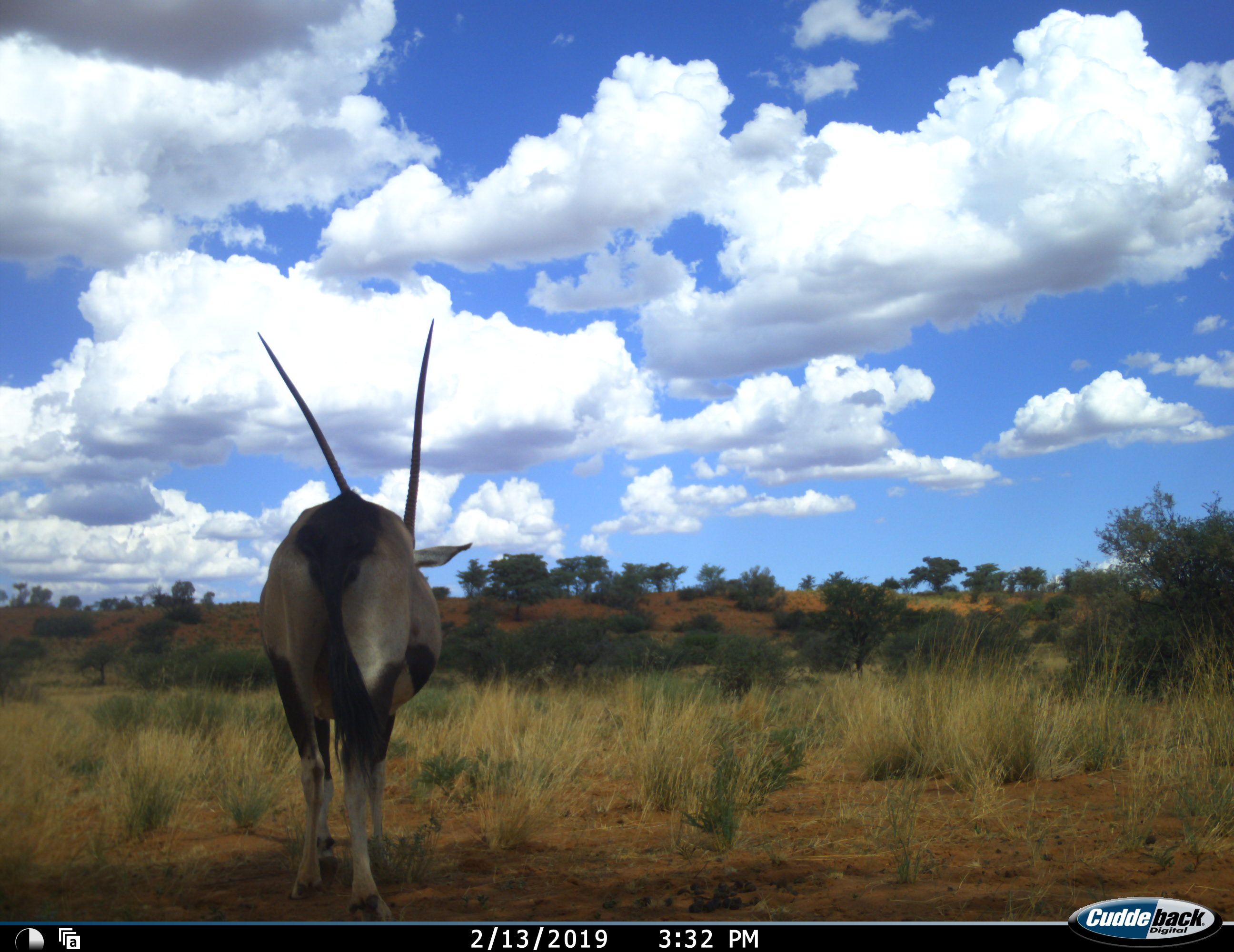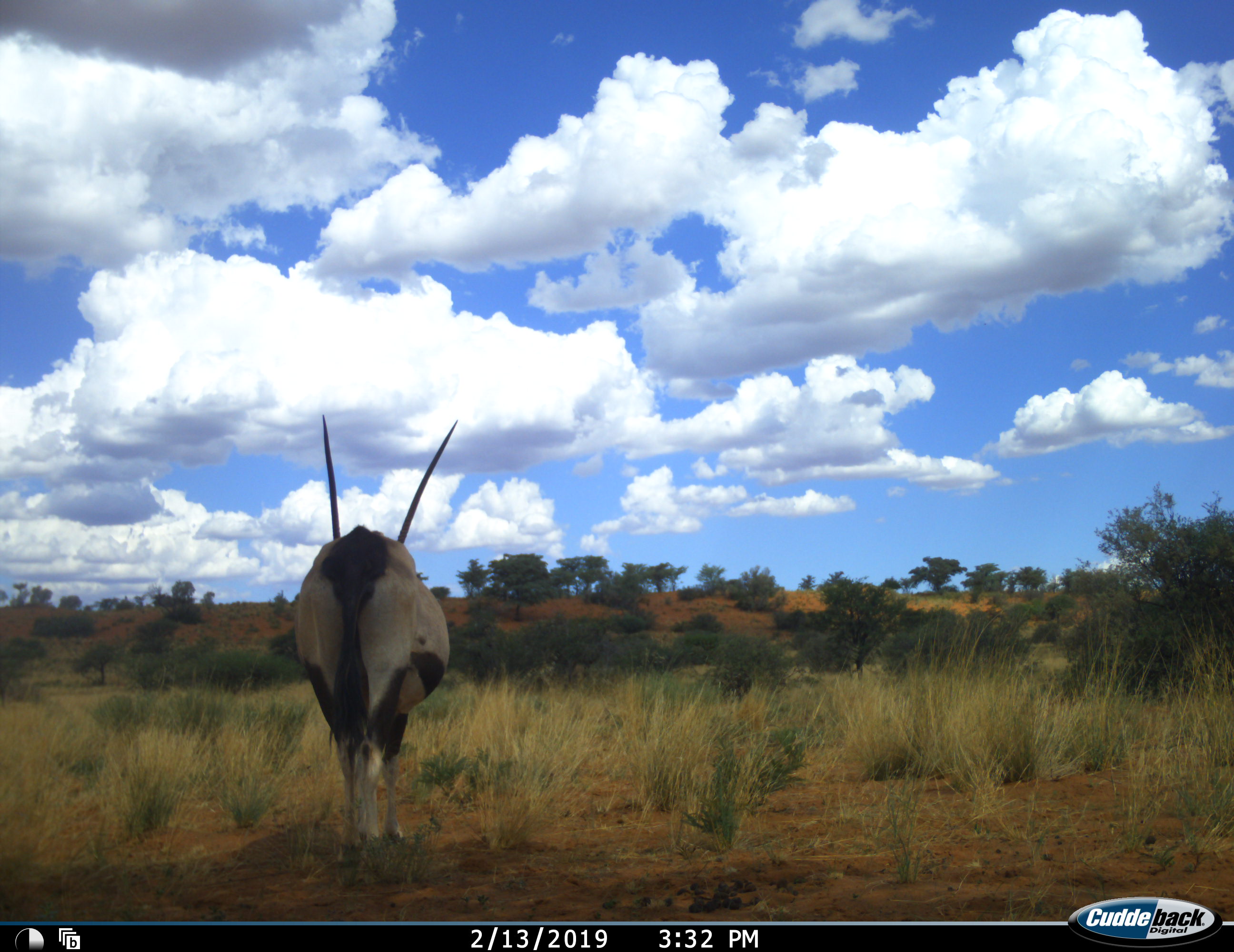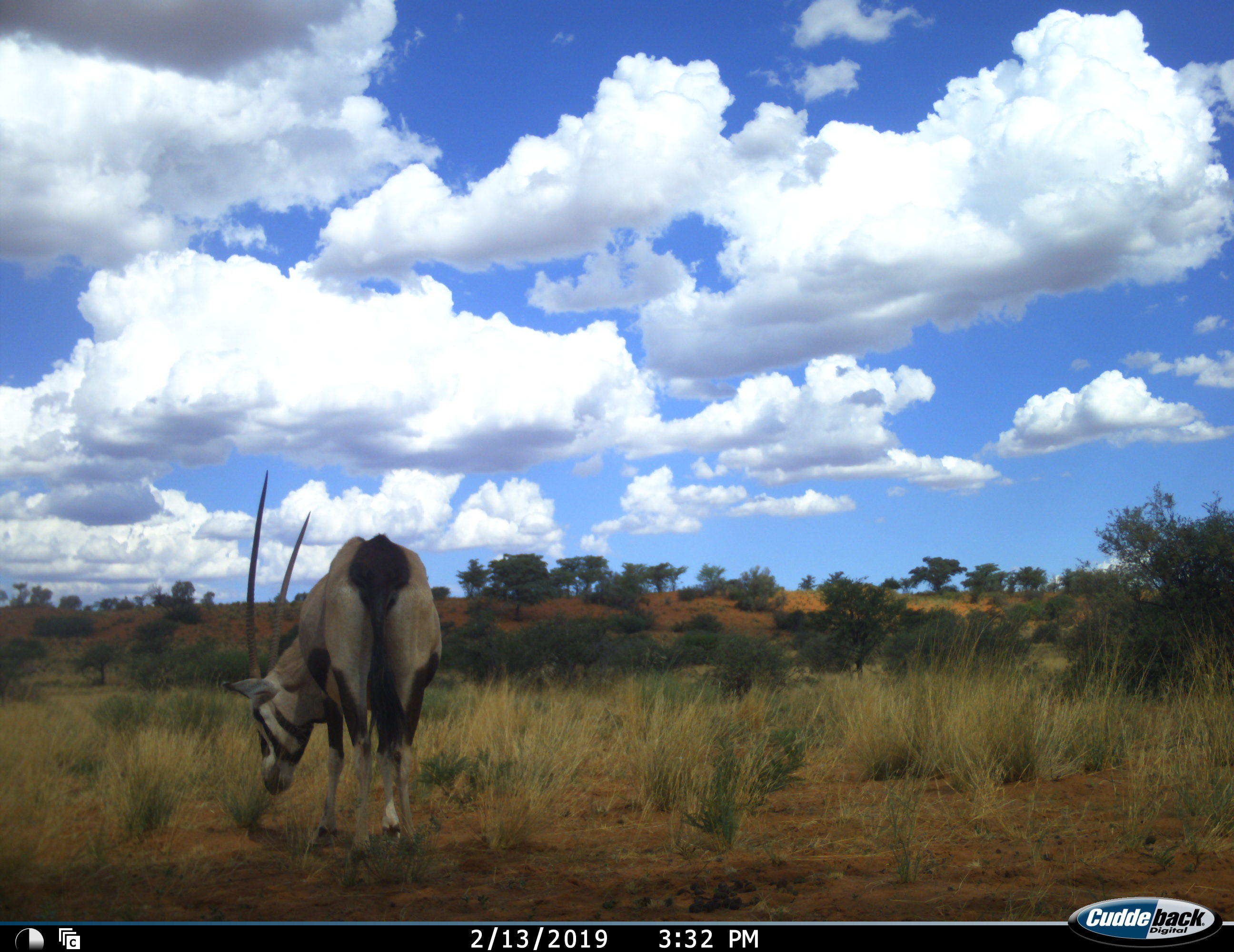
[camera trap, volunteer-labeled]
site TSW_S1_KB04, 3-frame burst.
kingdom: Animalia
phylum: Chordata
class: Mammalia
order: Artiodactyla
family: Bovidae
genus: Oryx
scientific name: Oryx gazella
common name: gemsbok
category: oryx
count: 1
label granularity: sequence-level